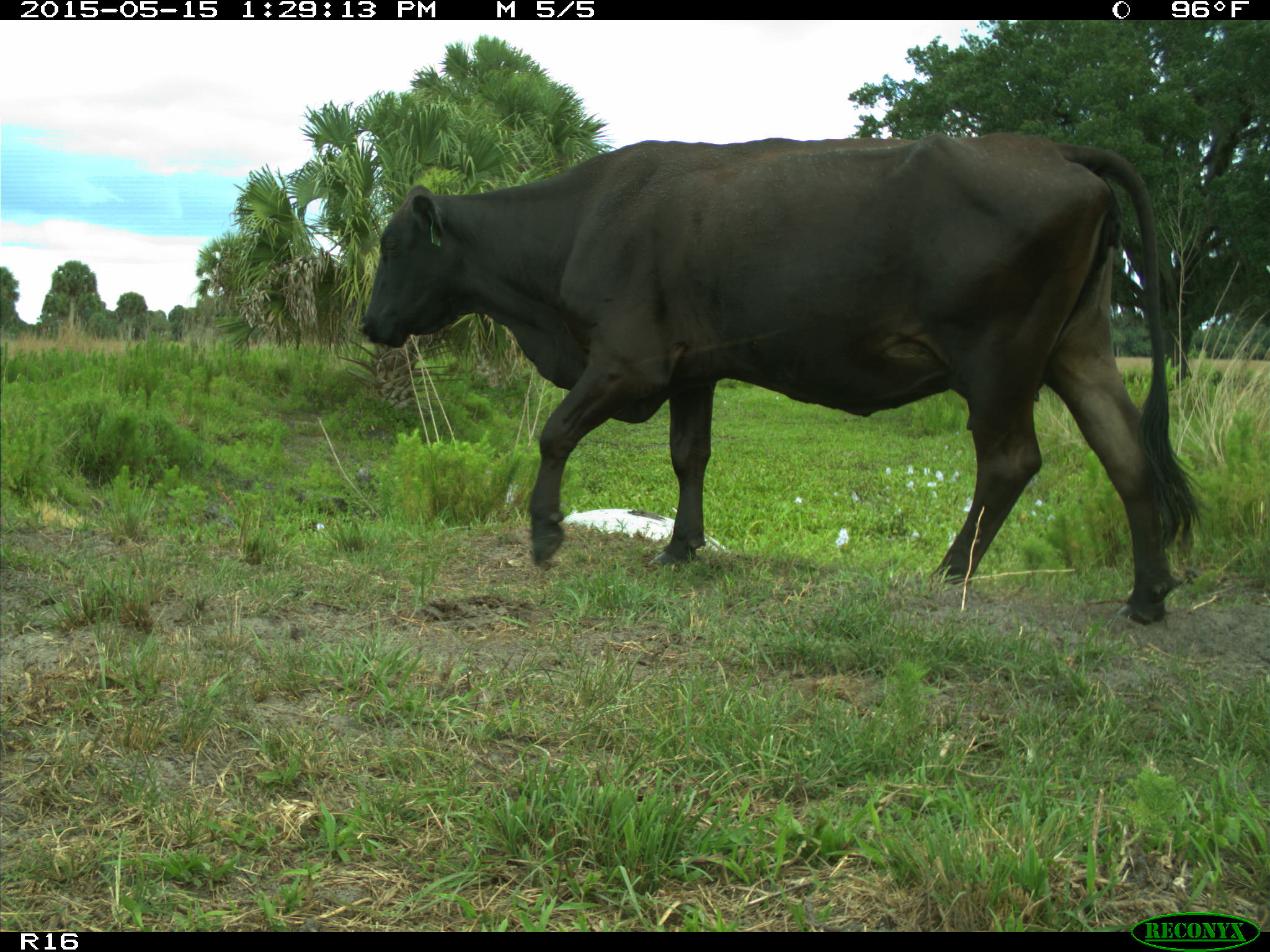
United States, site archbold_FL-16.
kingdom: Animalia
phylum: Chordata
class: Mammalia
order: Artiodactyla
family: Bovidae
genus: Bos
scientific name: Bos taurus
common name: domestic cow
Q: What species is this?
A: Bos taurus (domestic cow).